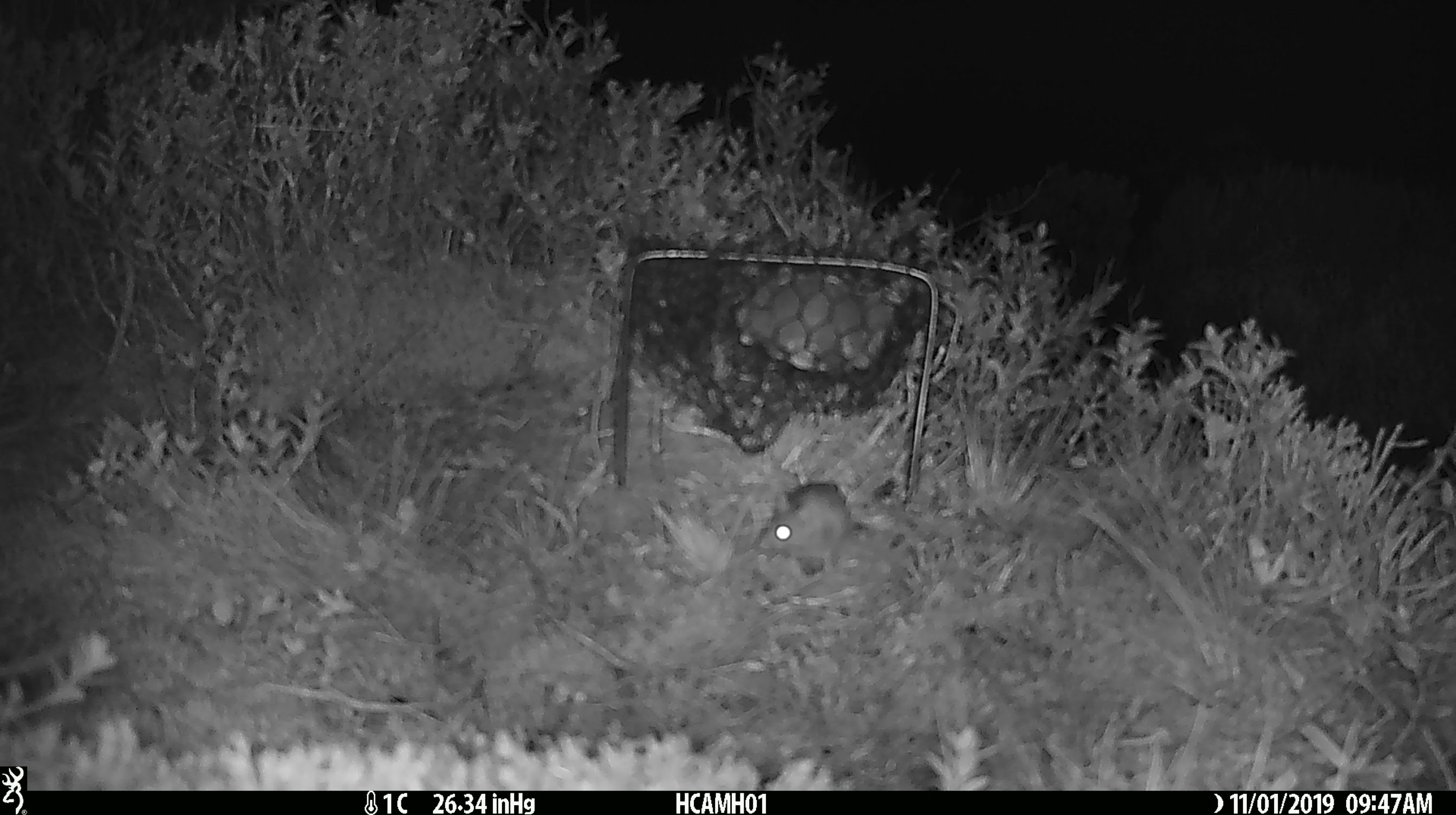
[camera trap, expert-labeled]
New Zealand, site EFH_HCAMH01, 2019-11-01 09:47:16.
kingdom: Animalia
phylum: Chordata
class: Mammalia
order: Rodentia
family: Muridae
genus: Mus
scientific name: Mus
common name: mouse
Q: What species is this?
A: Mouse (Mus).